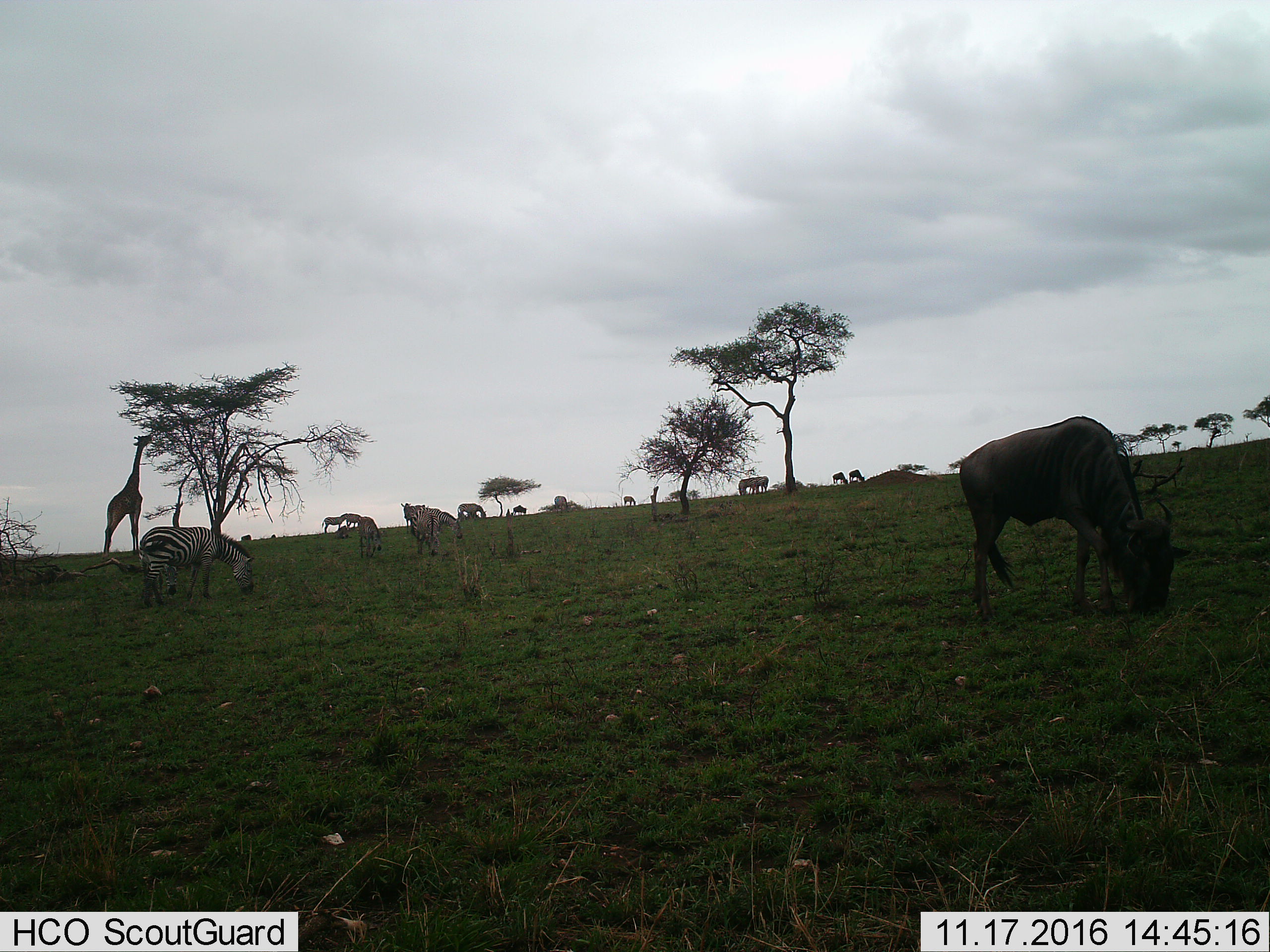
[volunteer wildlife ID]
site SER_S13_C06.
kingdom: Animalia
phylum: Chordata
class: Mammalia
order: Artiodactyla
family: Giraffidae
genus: Giraffa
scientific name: Giraffa camelopardalis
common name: giraffe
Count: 1.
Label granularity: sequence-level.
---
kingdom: Animalia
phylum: Chordata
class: Mammalia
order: Artiodactyla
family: Bovidae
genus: Connochaetes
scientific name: Connochaetes taurinus taurinus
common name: blue wildebeest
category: wildebeestblue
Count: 4.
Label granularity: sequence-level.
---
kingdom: Animalia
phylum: Chordata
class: Mammalia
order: Perissodactyla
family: Equidae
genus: Equus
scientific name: Equus quagga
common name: plains zebra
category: zebraplains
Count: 10.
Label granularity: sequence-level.